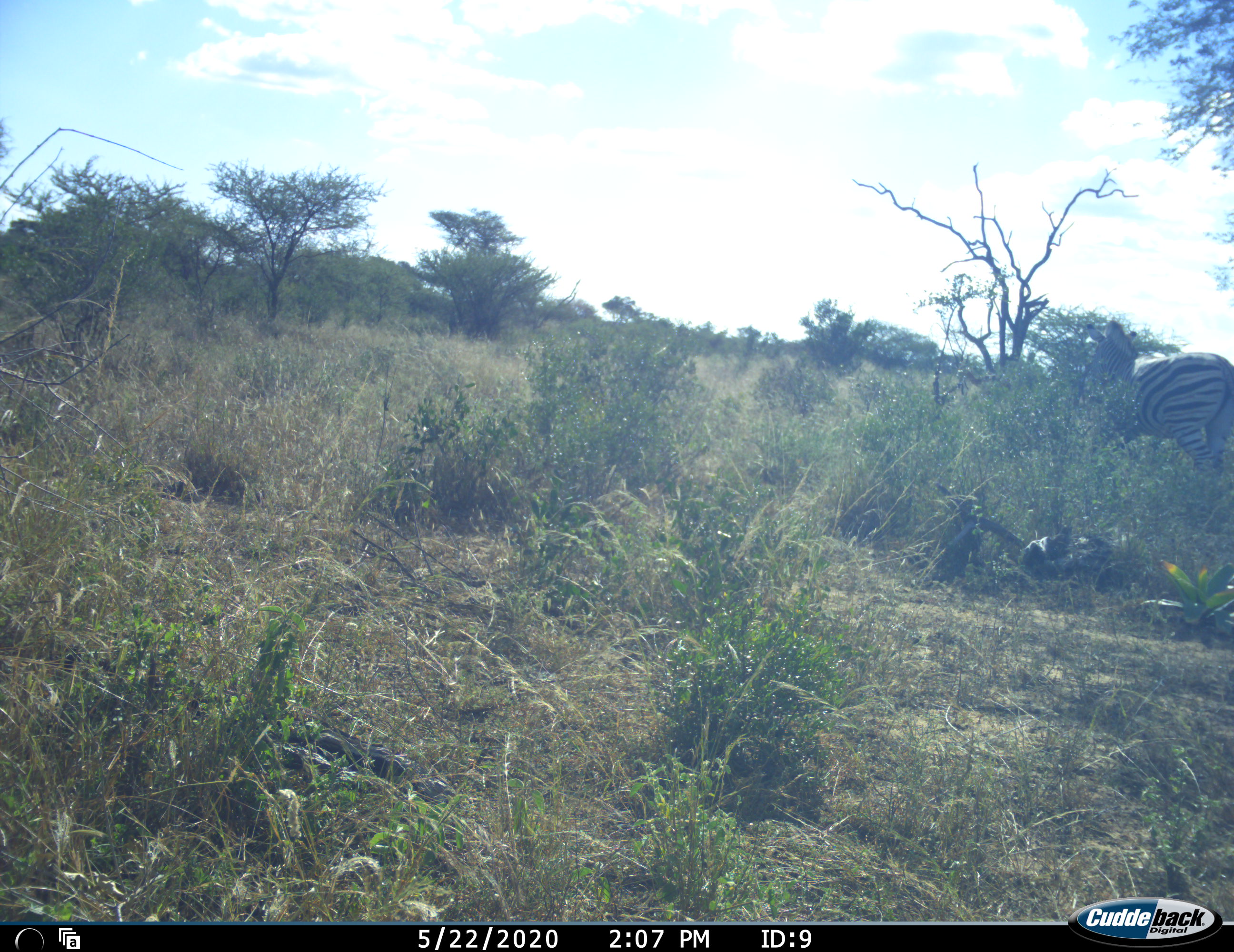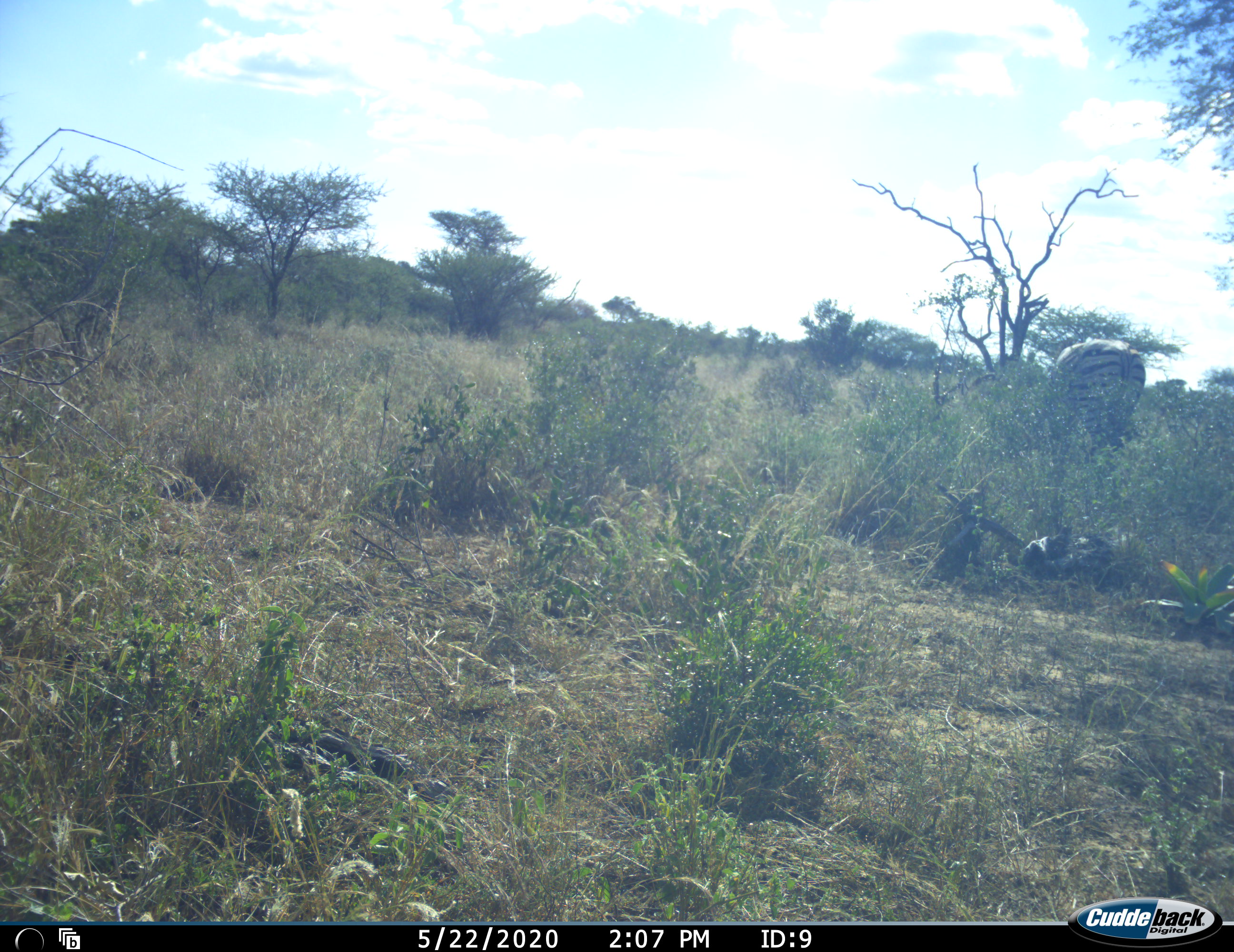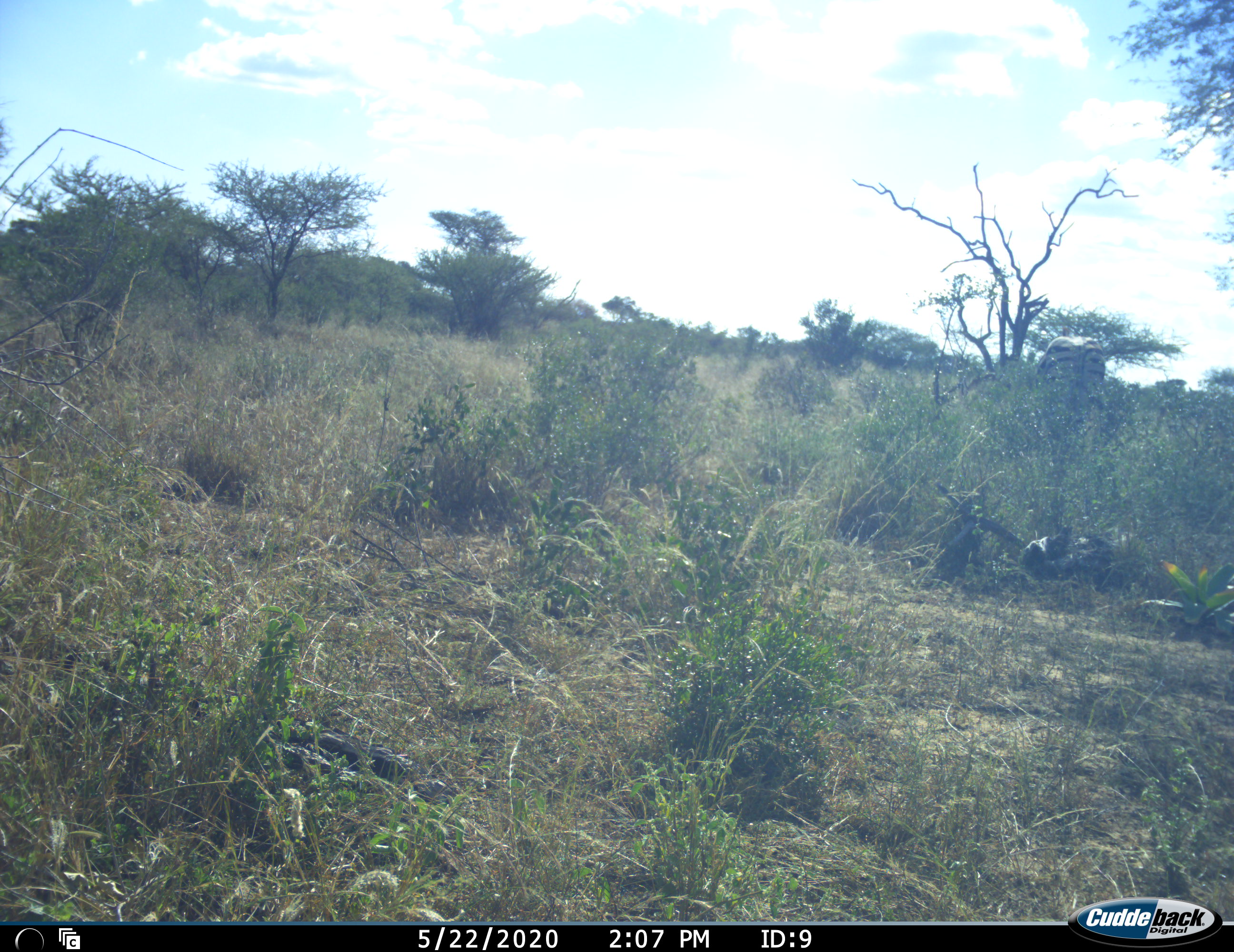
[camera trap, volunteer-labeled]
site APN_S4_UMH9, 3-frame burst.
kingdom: Animalia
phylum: Chordata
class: Mammalia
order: Perissodactyla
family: Equidae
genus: Equus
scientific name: Equus quagga burchellii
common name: burchell's zebra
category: zebraburchells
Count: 1.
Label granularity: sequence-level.